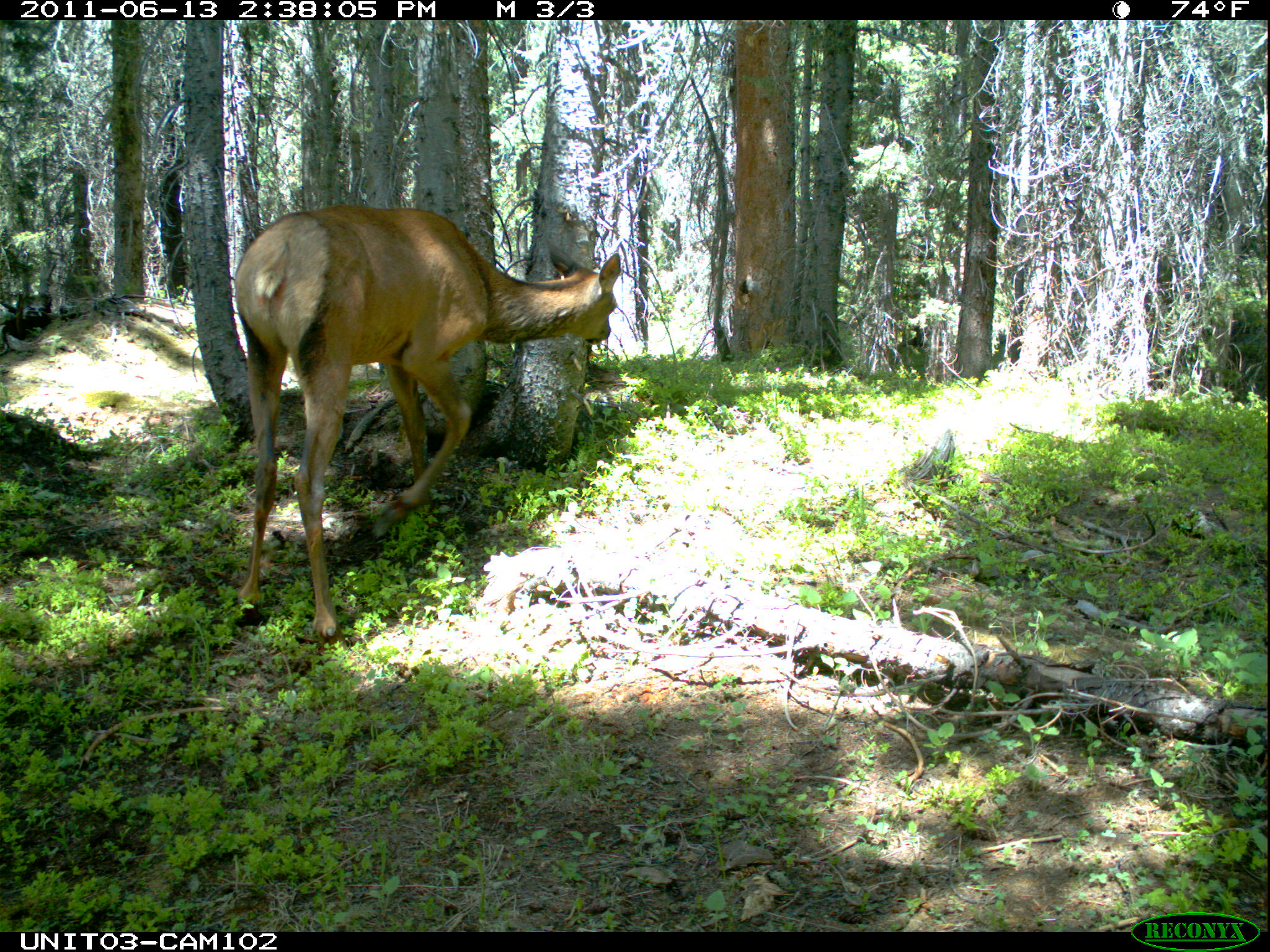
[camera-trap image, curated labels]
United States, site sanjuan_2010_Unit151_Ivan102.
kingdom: Animalia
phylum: Chordata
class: Mammalia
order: Artiodactyla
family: Cervidae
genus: Cervus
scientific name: Cervus elaphus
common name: red deer